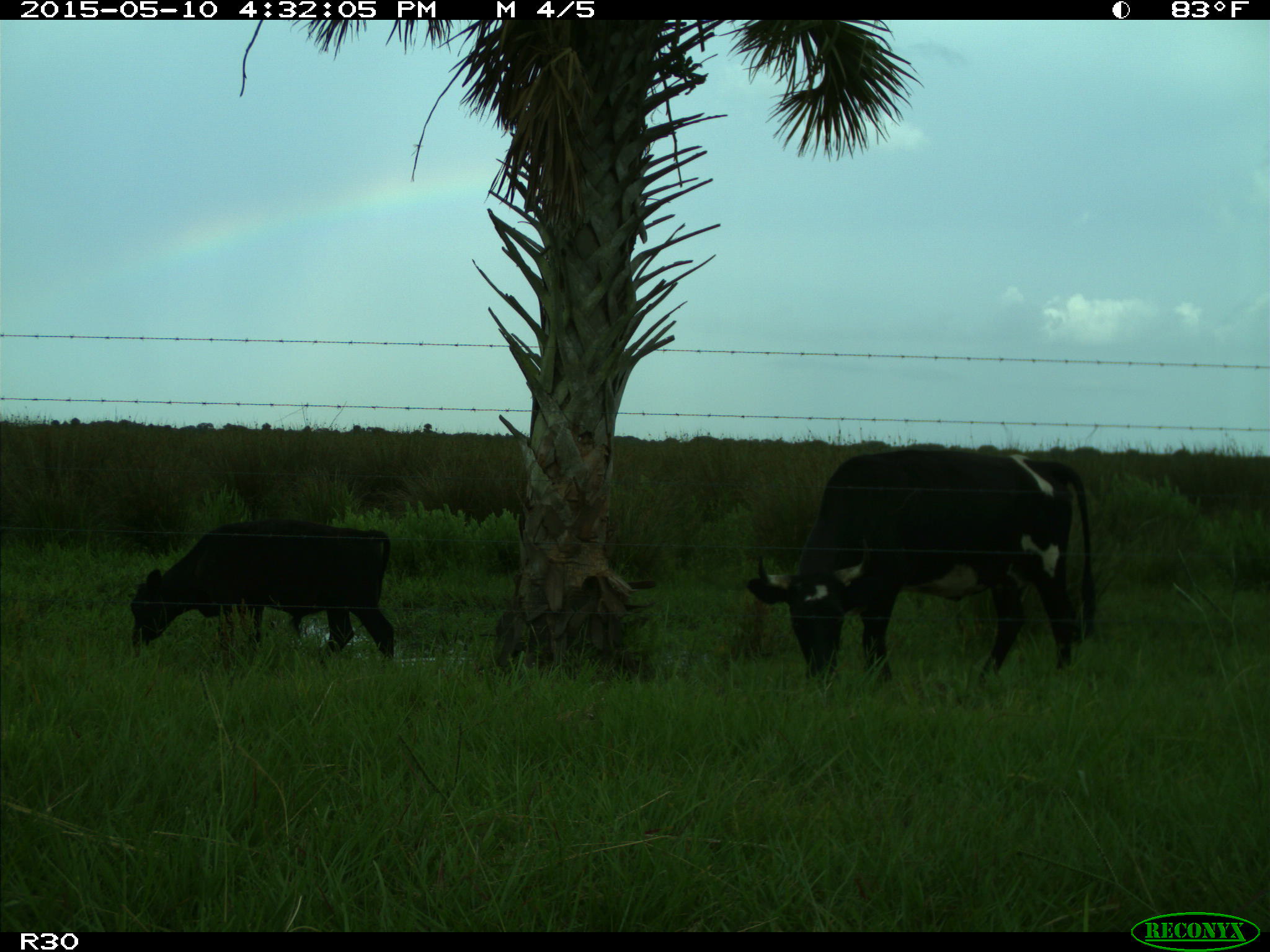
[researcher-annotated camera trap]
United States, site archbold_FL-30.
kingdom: Animalia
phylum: Chordata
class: Mammalia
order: Artiodactyla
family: Bovidae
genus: Bos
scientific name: Bos taurus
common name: domestic cow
Bos taurus (domestic cow).